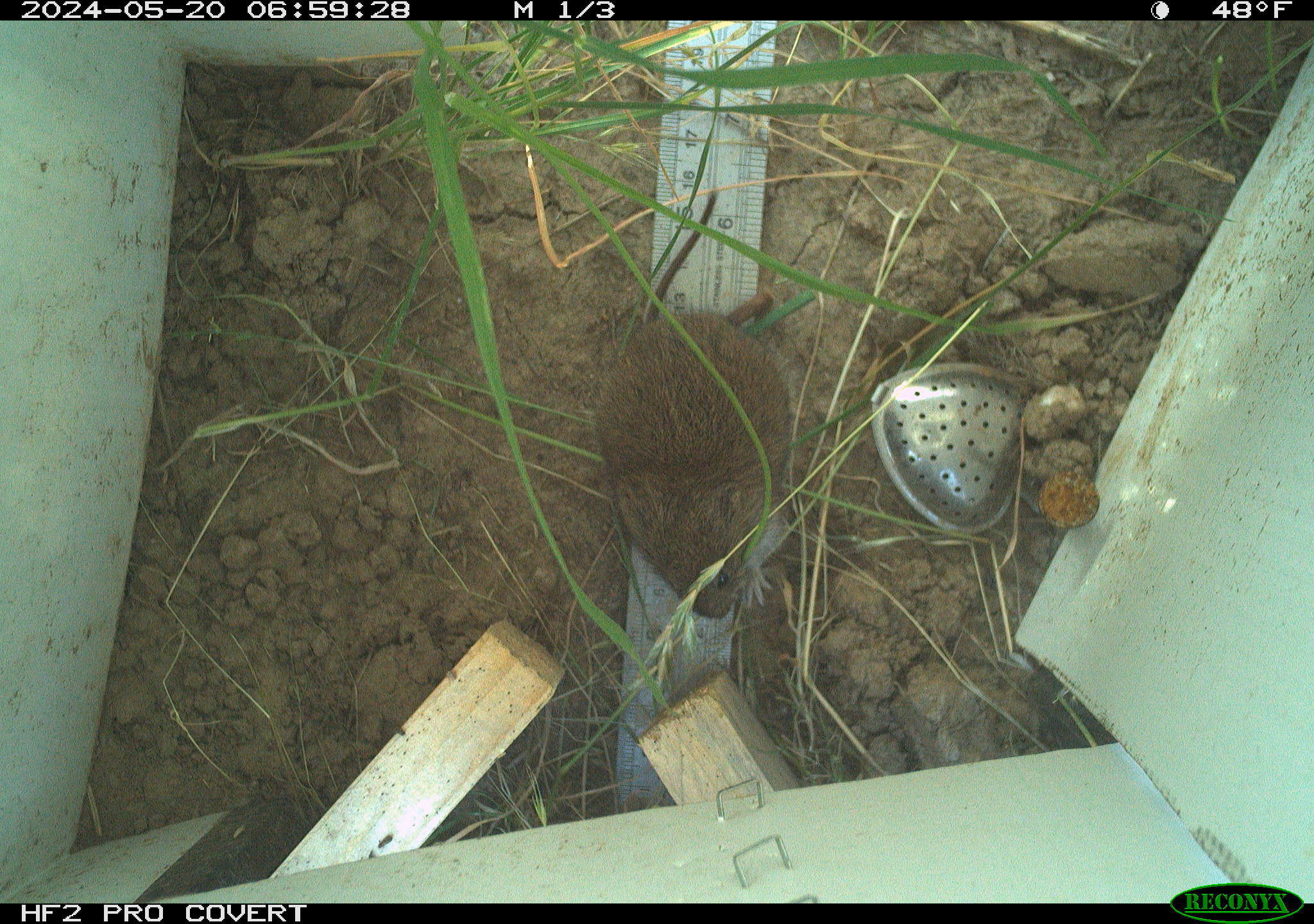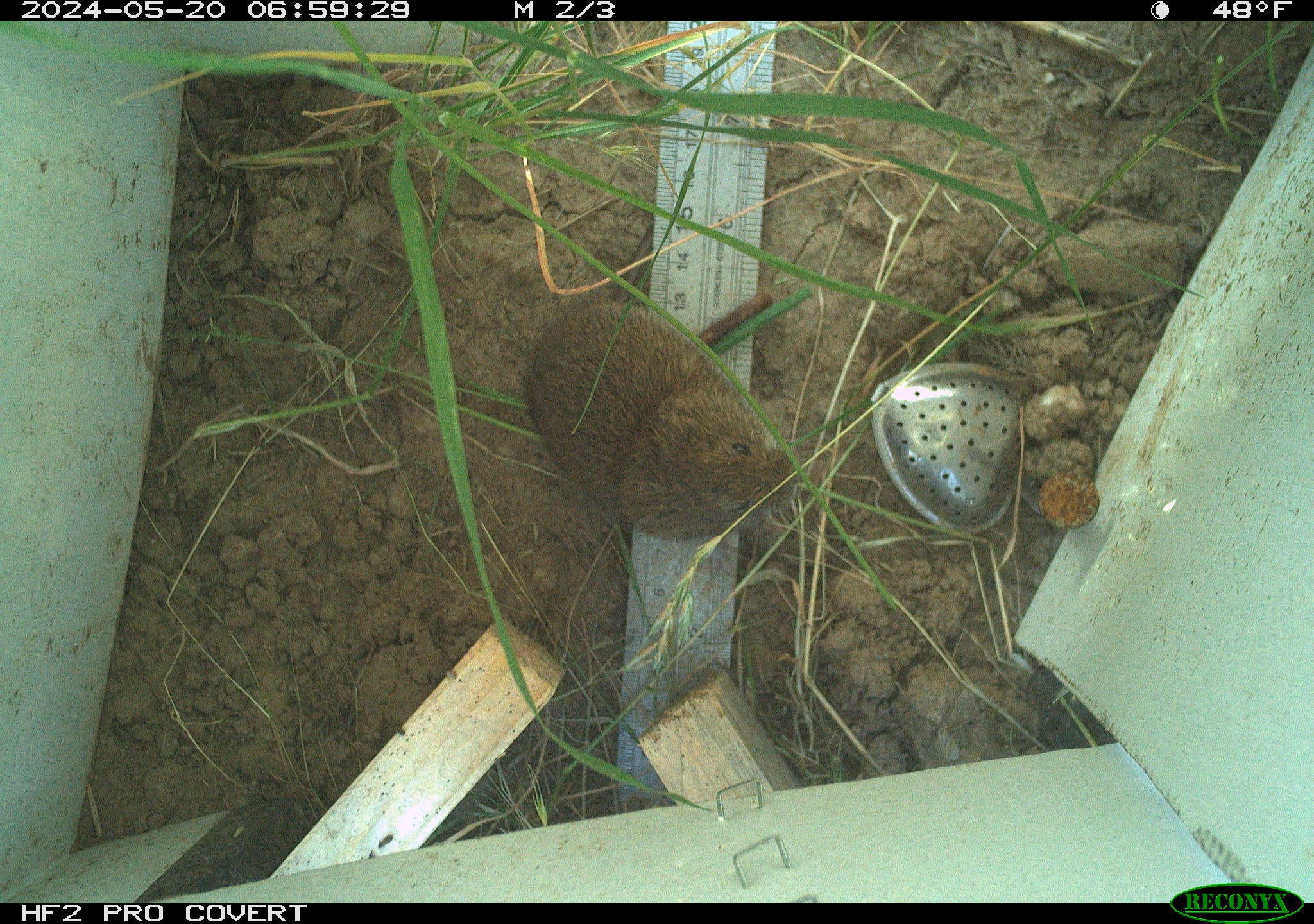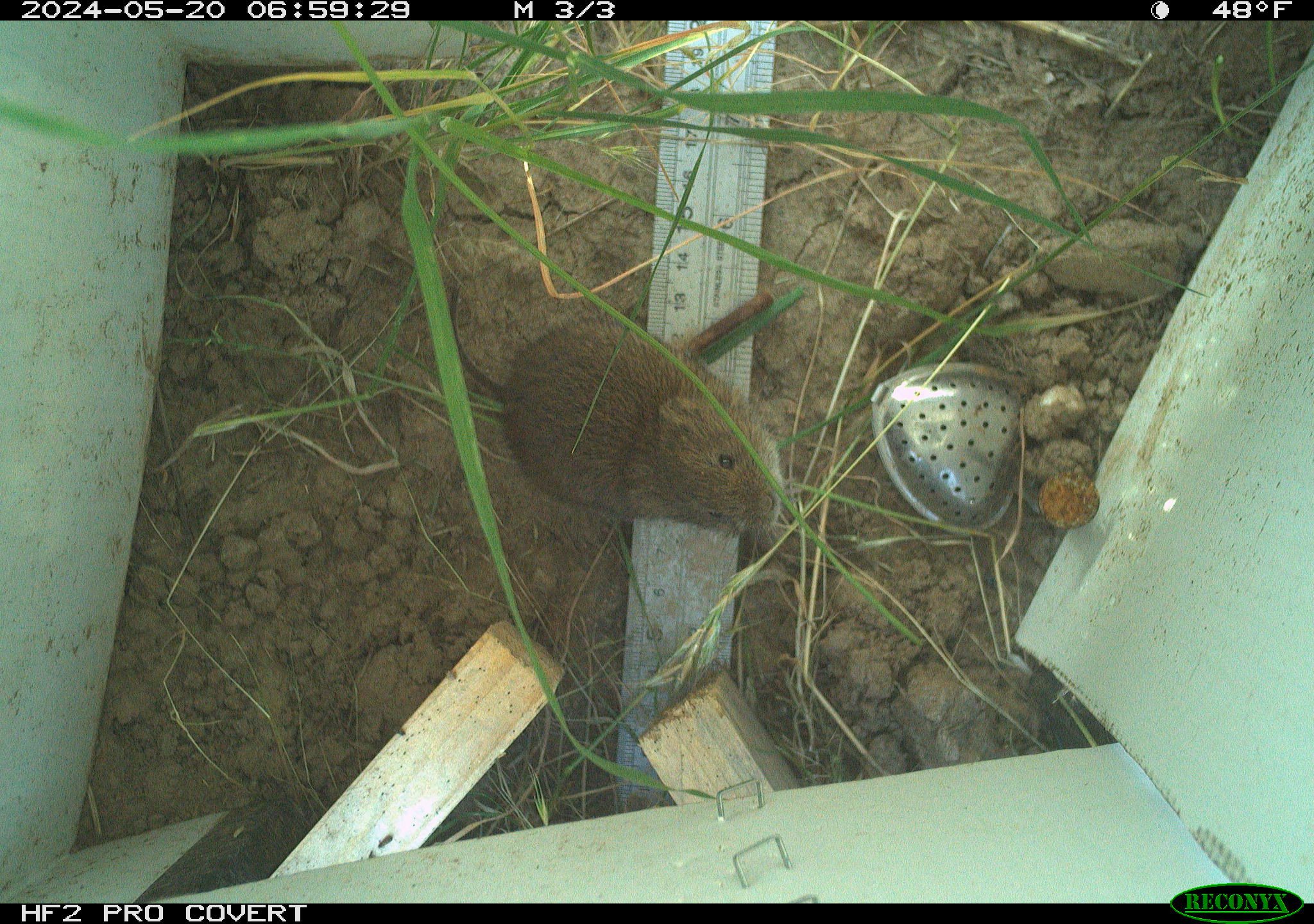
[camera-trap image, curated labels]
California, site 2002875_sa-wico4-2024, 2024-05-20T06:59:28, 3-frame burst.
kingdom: Animalia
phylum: Chordata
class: Mammalia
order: Rodentia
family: Cricetidae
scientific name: Arvicolinae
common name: voles, lemmings, and muskrats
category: arvicolinae subfamily